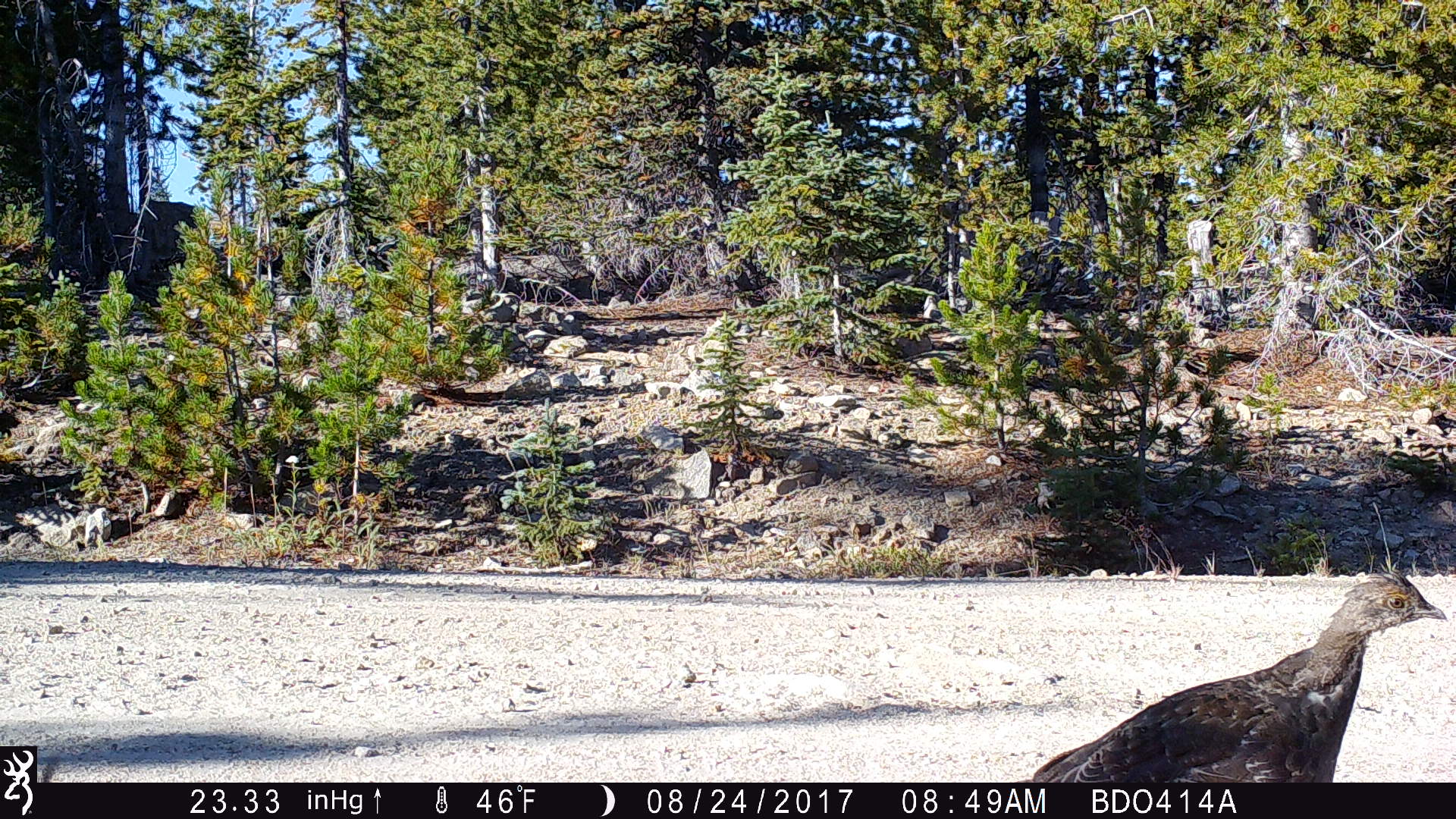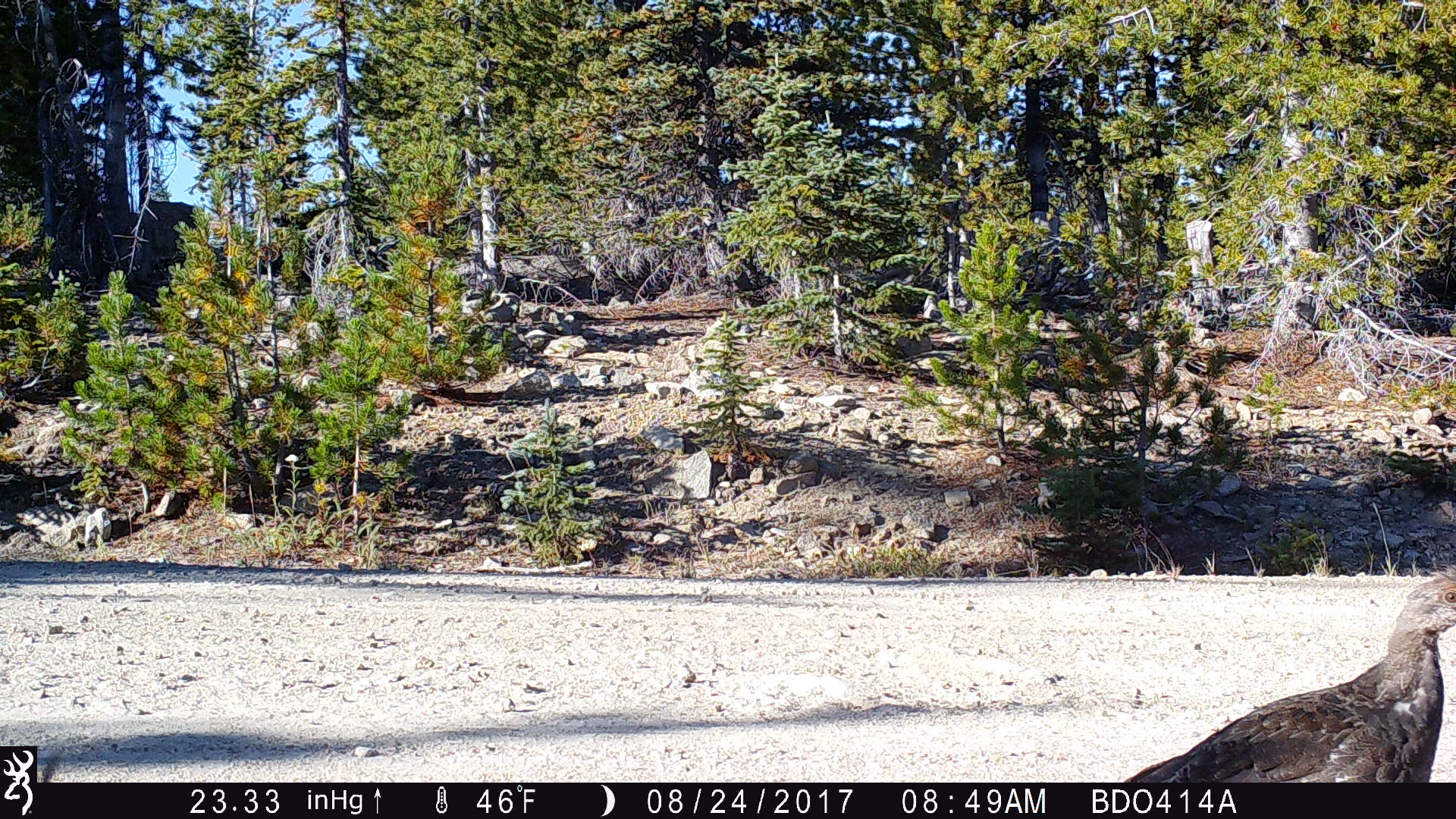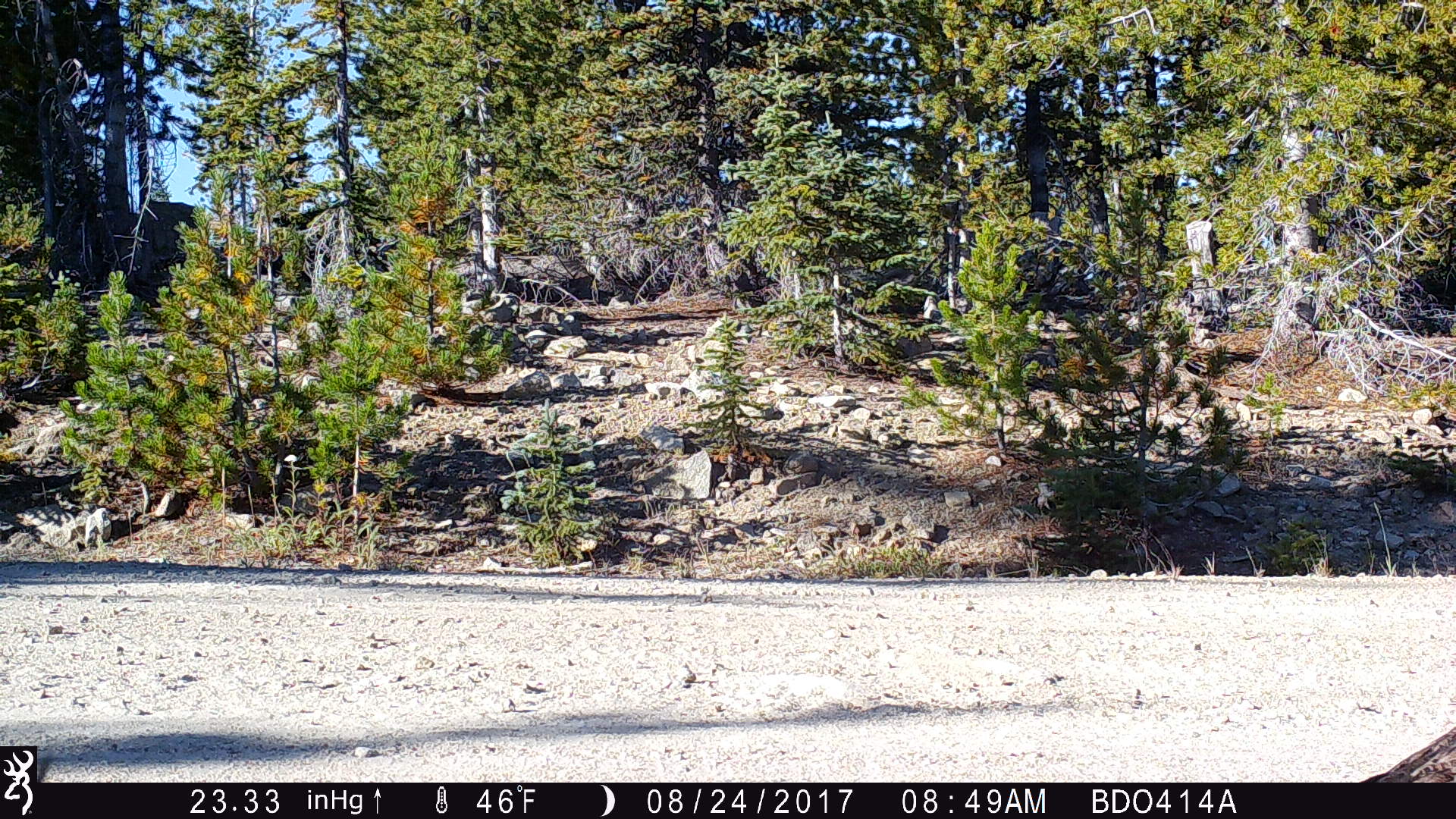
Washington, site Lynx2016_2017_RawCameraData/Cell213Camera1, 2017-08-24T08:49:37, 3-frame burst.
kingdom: Animalia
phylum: Chordata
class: Aves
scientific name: Aves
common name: birds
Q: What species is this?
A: Aves (birds).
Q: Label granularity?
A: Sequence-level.